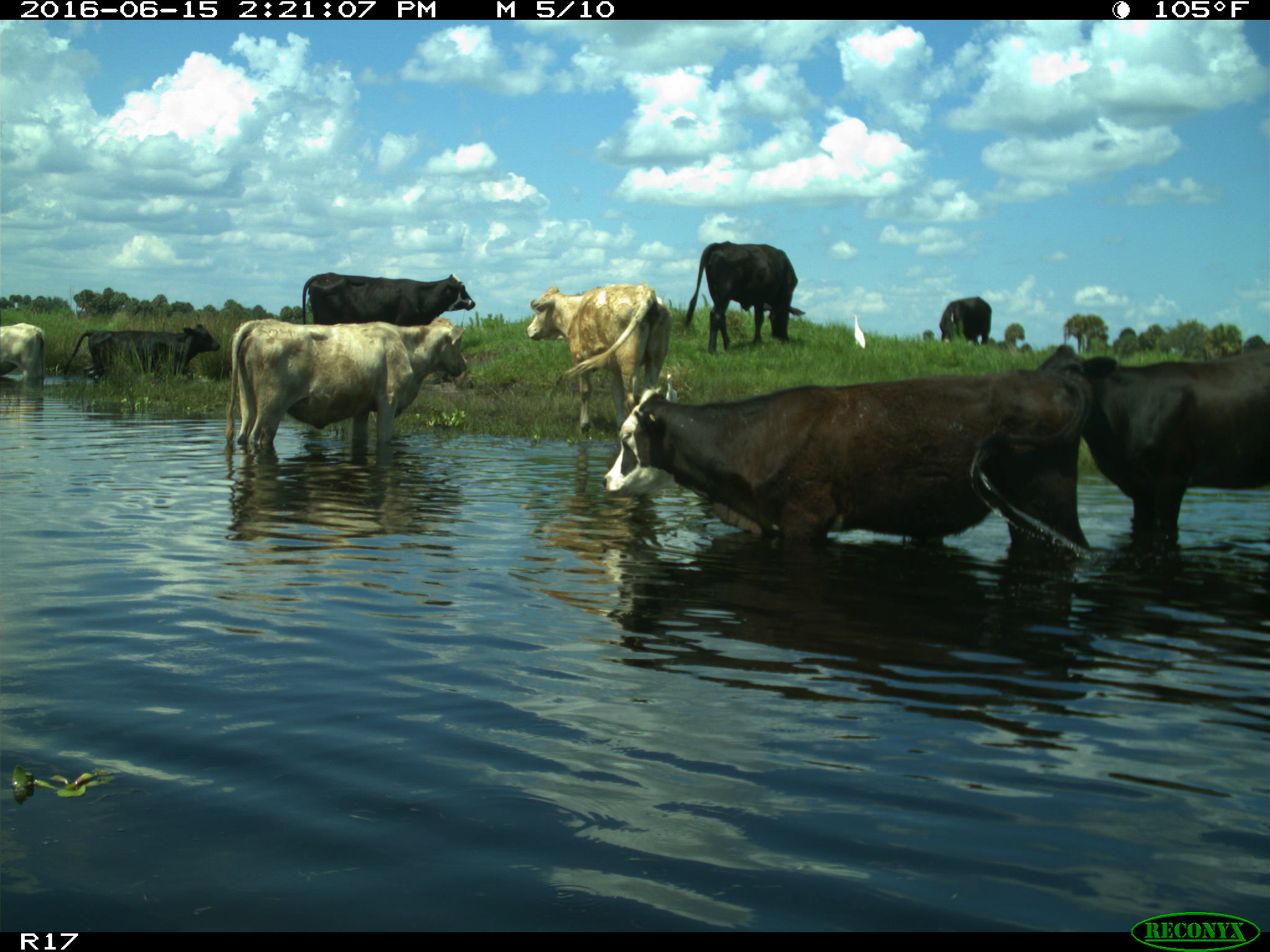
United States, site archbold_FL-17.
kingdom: Animalia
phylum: Chordata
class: Mammalia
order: Artiodactyla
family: Bovidae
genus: Bos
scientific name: Bos taurus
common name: domestic cow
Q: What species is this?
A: Bos taurus (domestic cow).